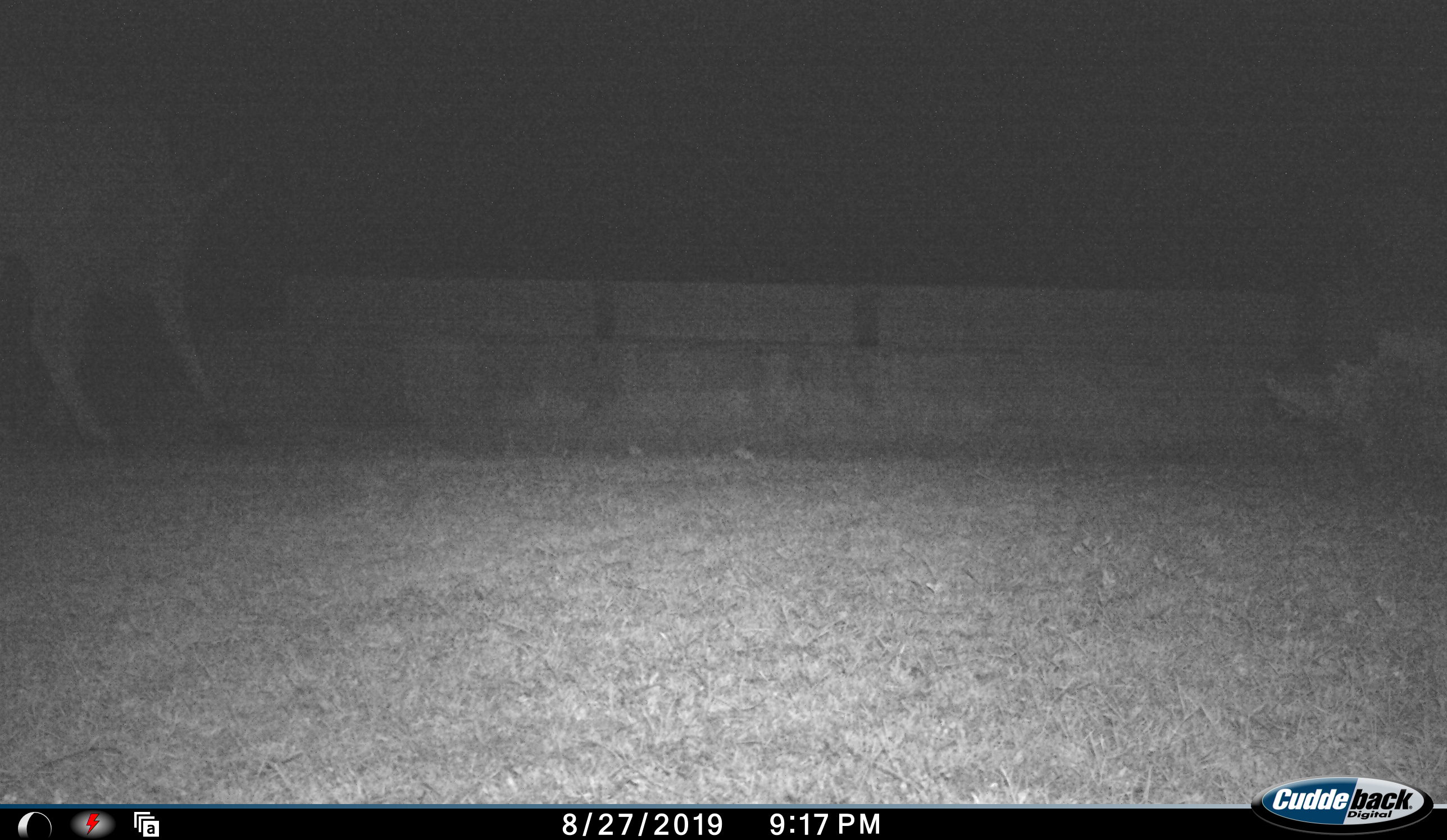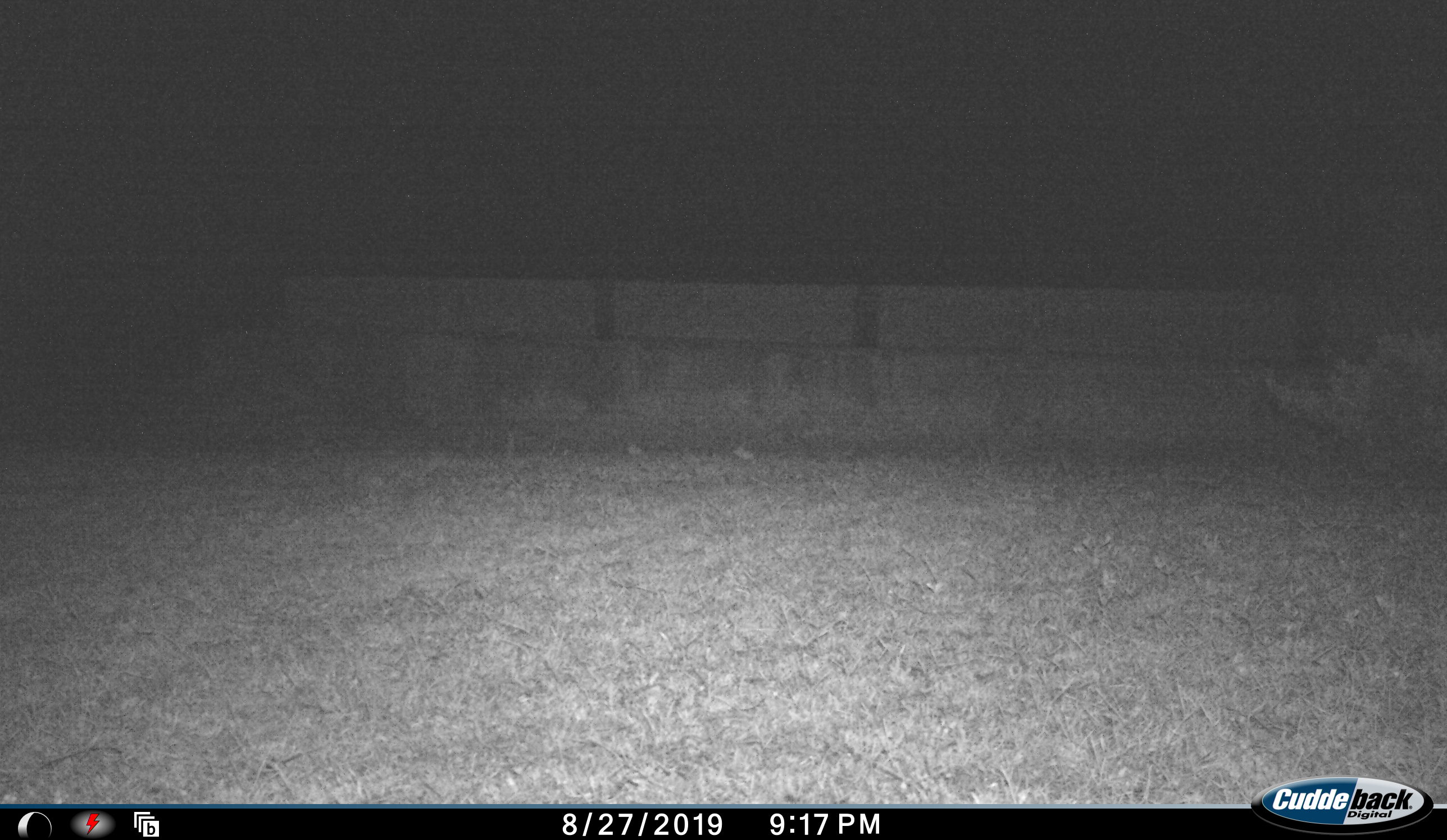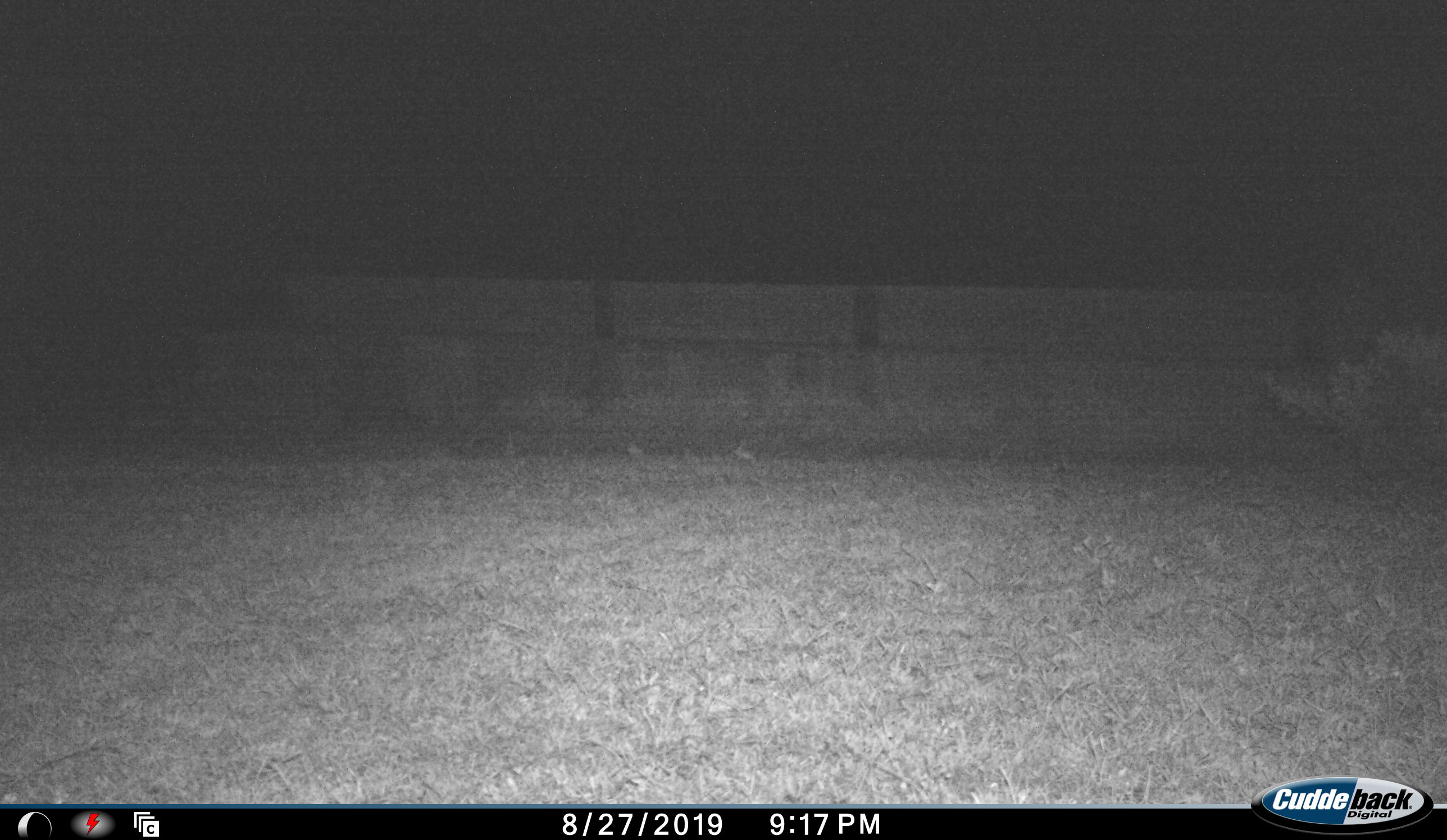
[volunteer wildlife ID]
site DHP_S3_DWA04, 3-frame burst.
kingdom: Animalia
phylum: Chordata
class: Mammalia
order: Artiodactyla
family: Bovidae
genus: Tragelaphus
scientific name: Tragelaphus oryx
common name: eland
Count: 1.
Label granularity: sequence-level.